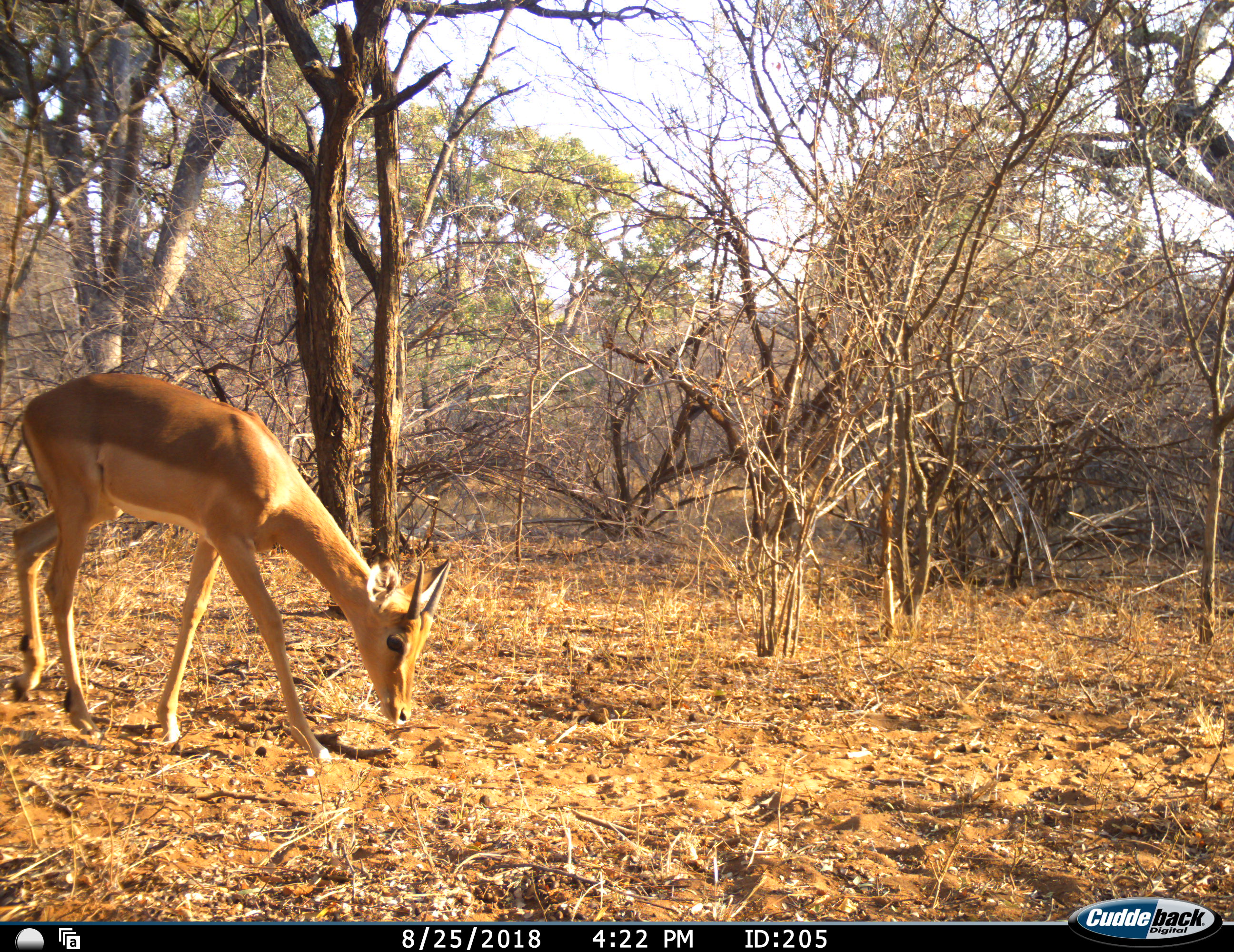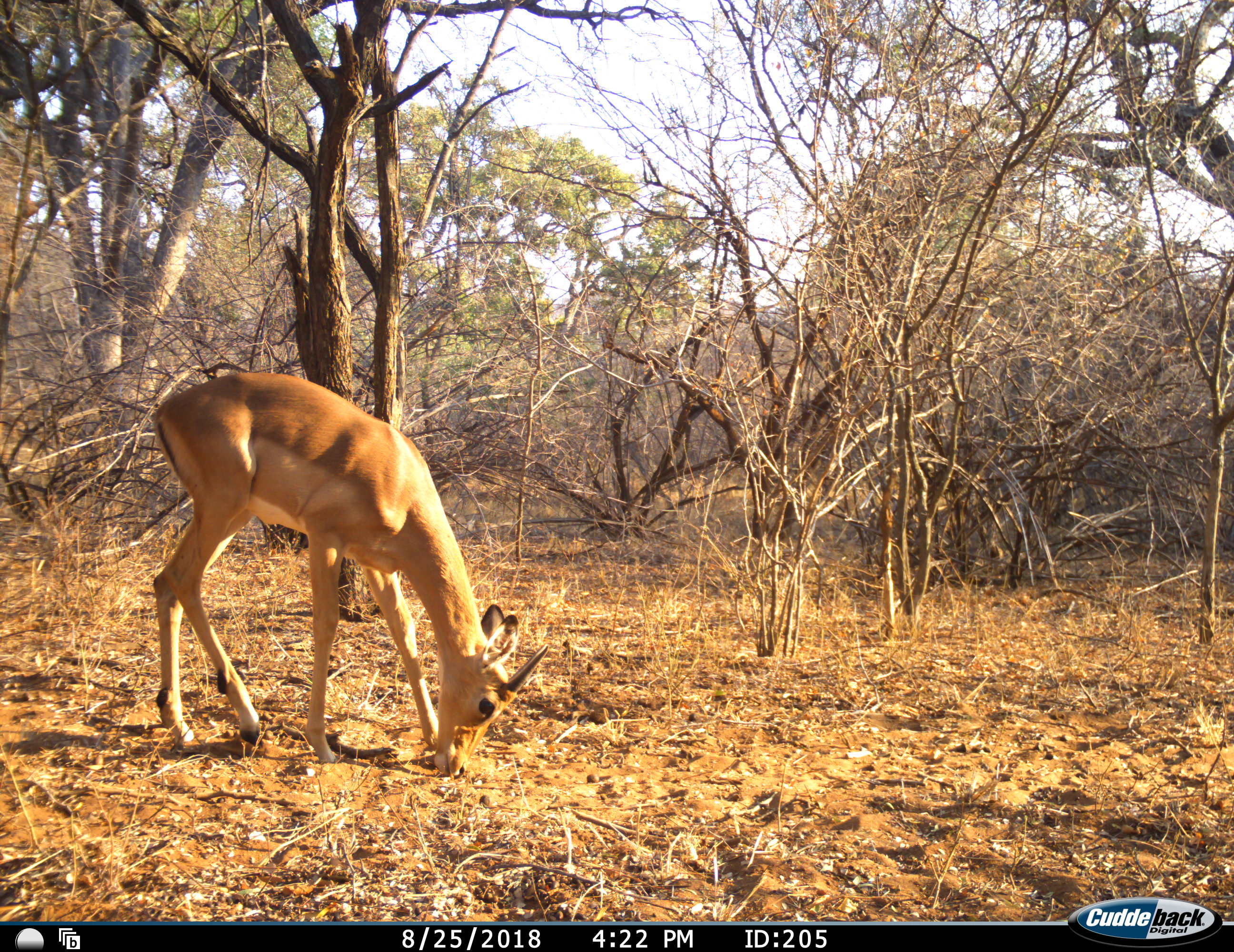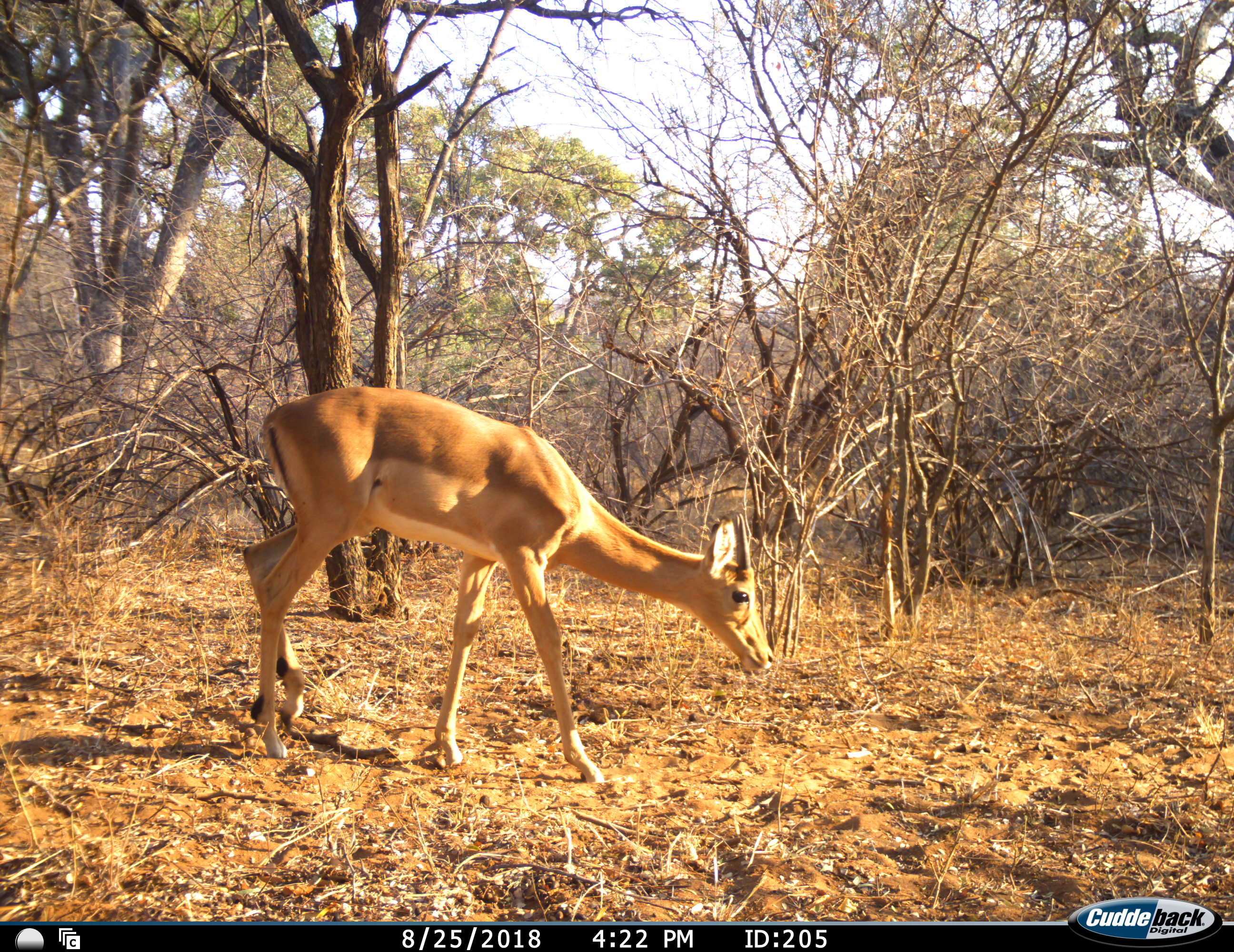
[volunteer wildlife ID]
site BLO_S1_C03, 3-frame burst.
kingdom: Animalia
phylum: Chordata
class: Mammalia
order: Artiodactyla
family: Bovidae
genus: Aepyceros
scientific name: Aepyceros melampus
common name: impala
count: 1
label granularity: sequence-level